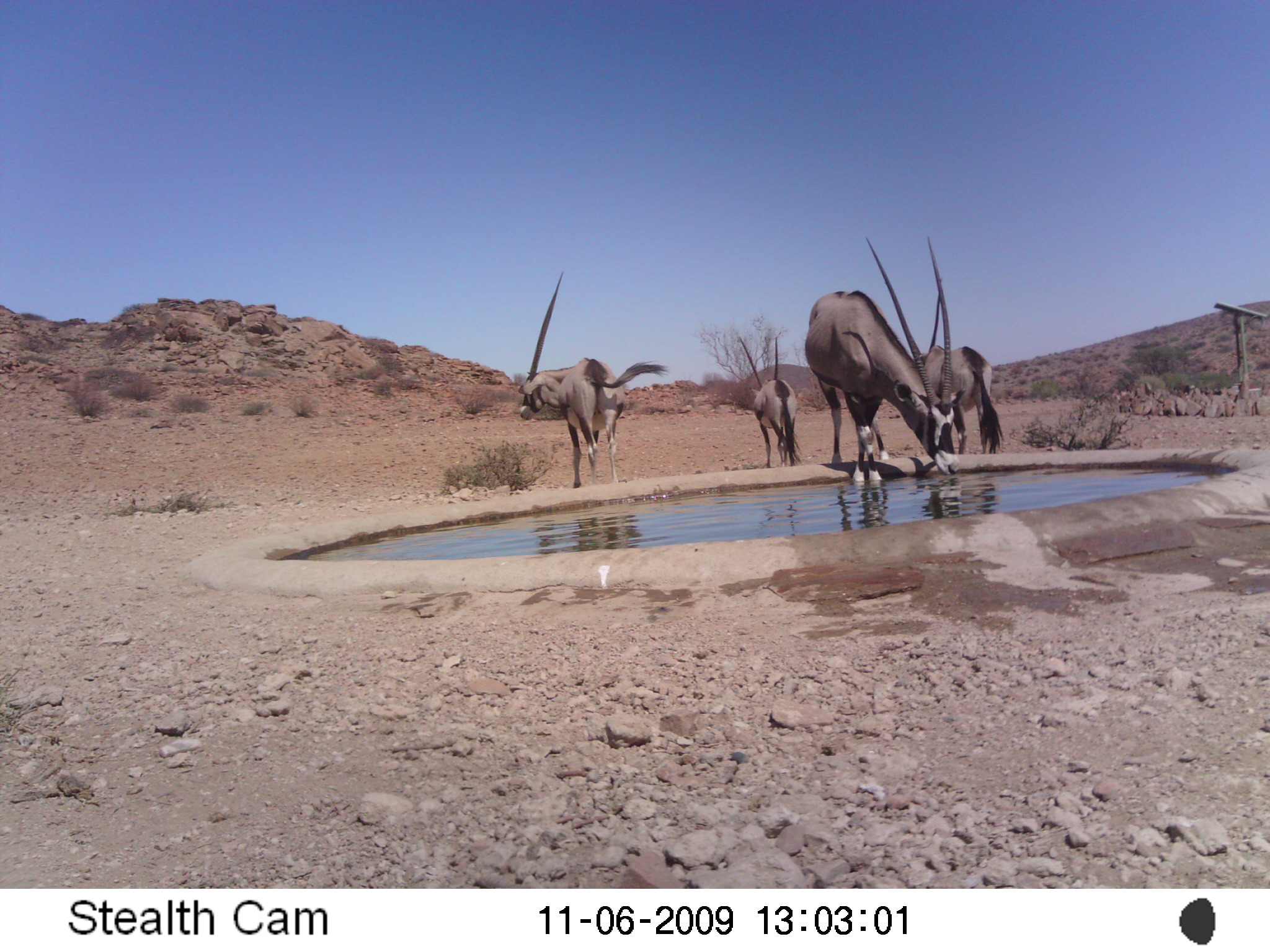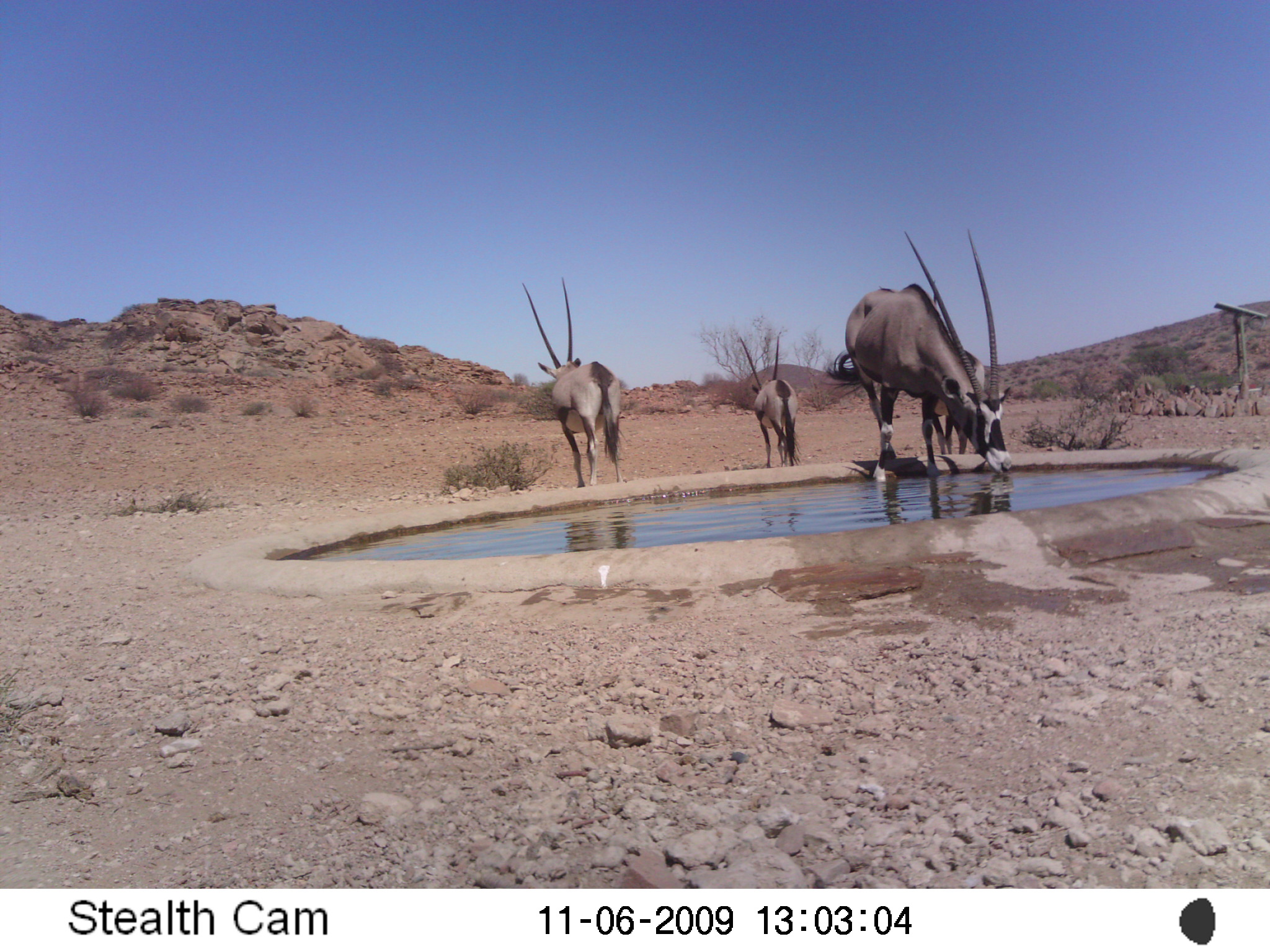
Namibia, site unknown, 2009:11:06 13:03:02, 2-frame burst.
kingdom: Animalia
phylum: Chordata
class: Mammalia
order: Artiodactyla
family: Bovidae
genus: Oryx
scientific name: Oryx gazella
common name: gemsbok